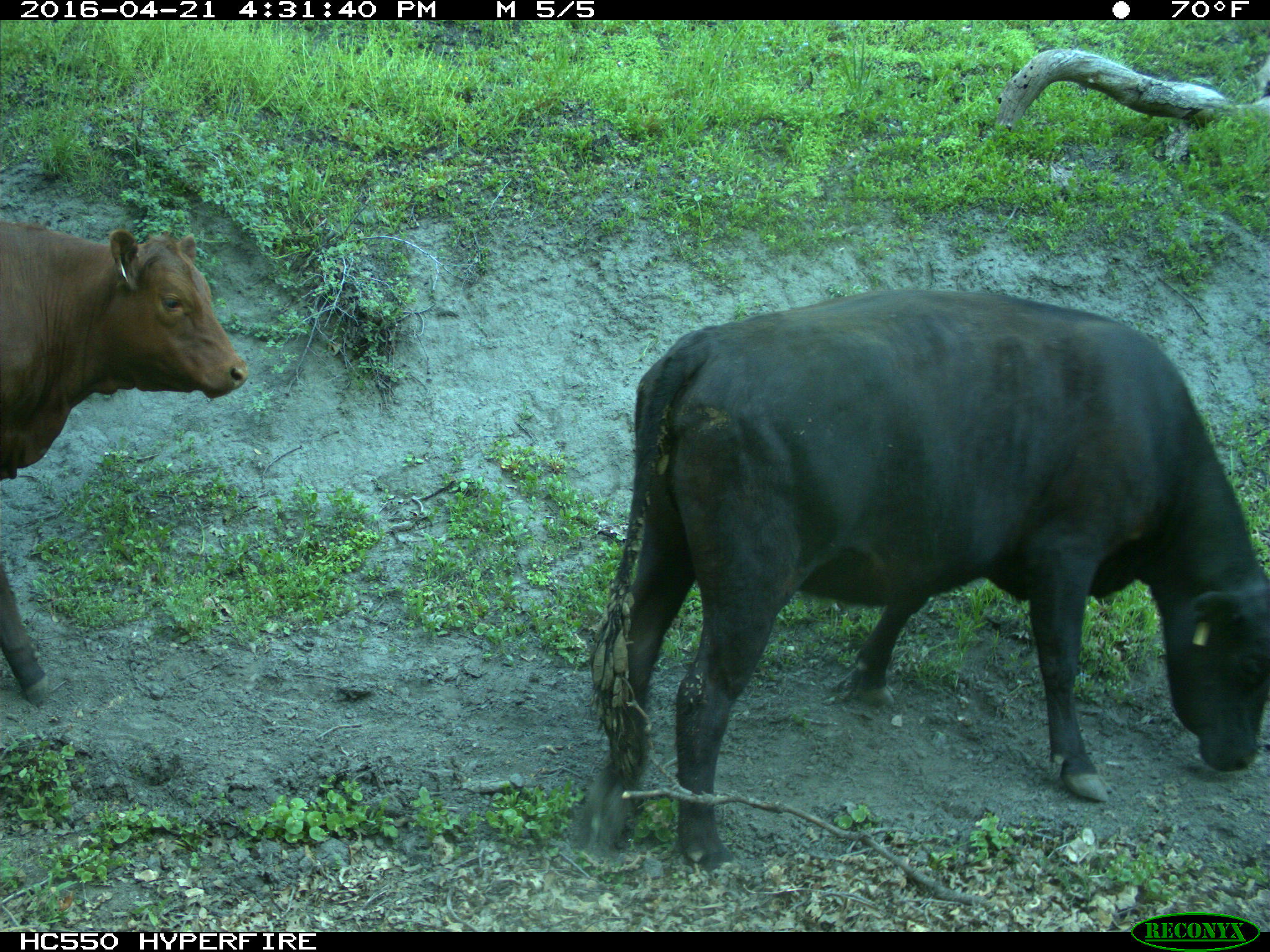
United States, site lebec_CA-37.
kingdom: Animalia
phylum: Chordata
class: Mammalia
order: Artiodactyla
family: Bovidae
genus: Bos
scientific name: Bos taurus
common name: domestic cow